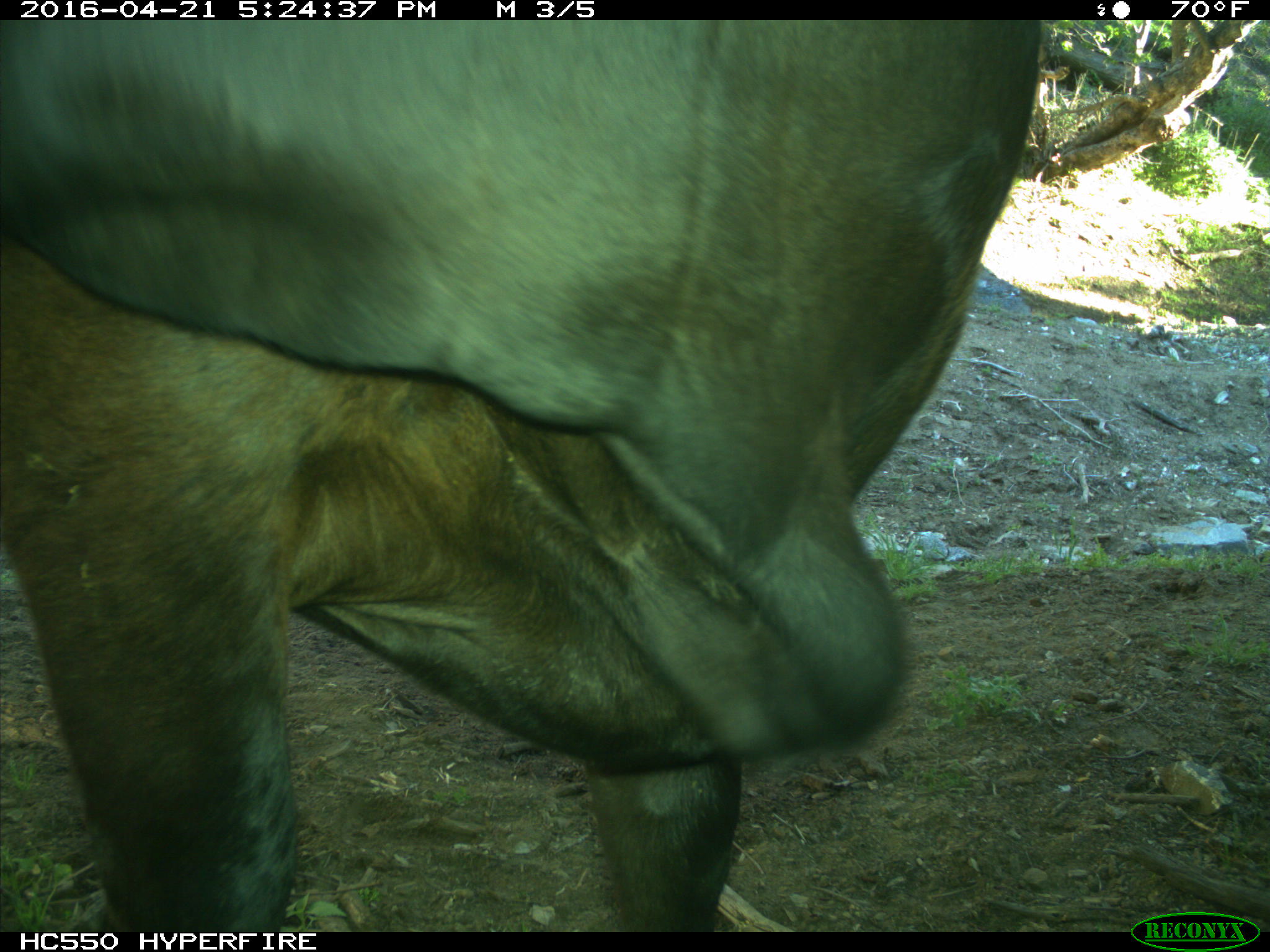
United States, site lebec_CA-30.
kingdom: Animalia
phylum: Chordata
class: Mammalia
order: Artiodactyla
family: Bovidae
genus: Bos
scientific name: Bos taurus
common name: domestic cow